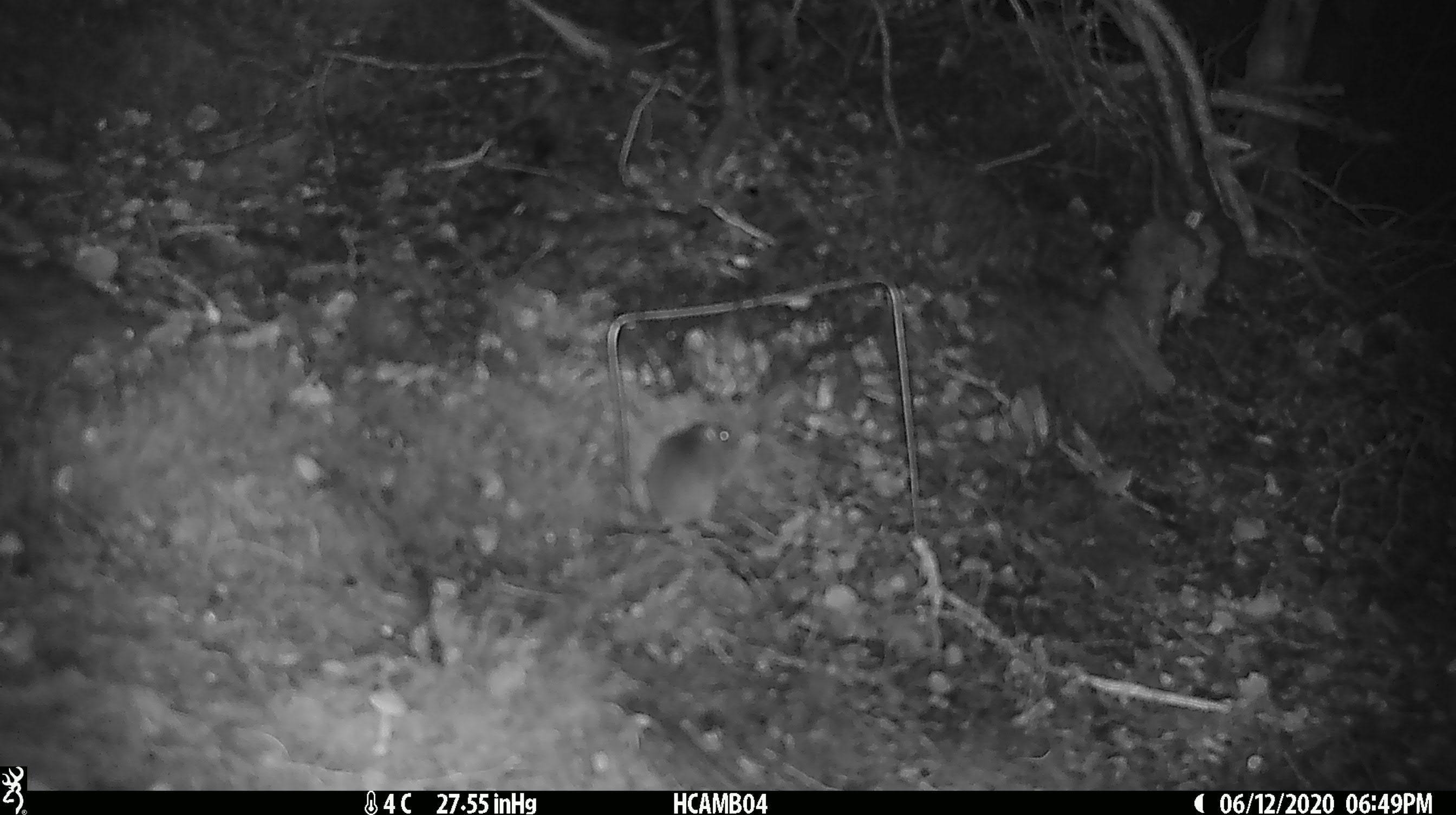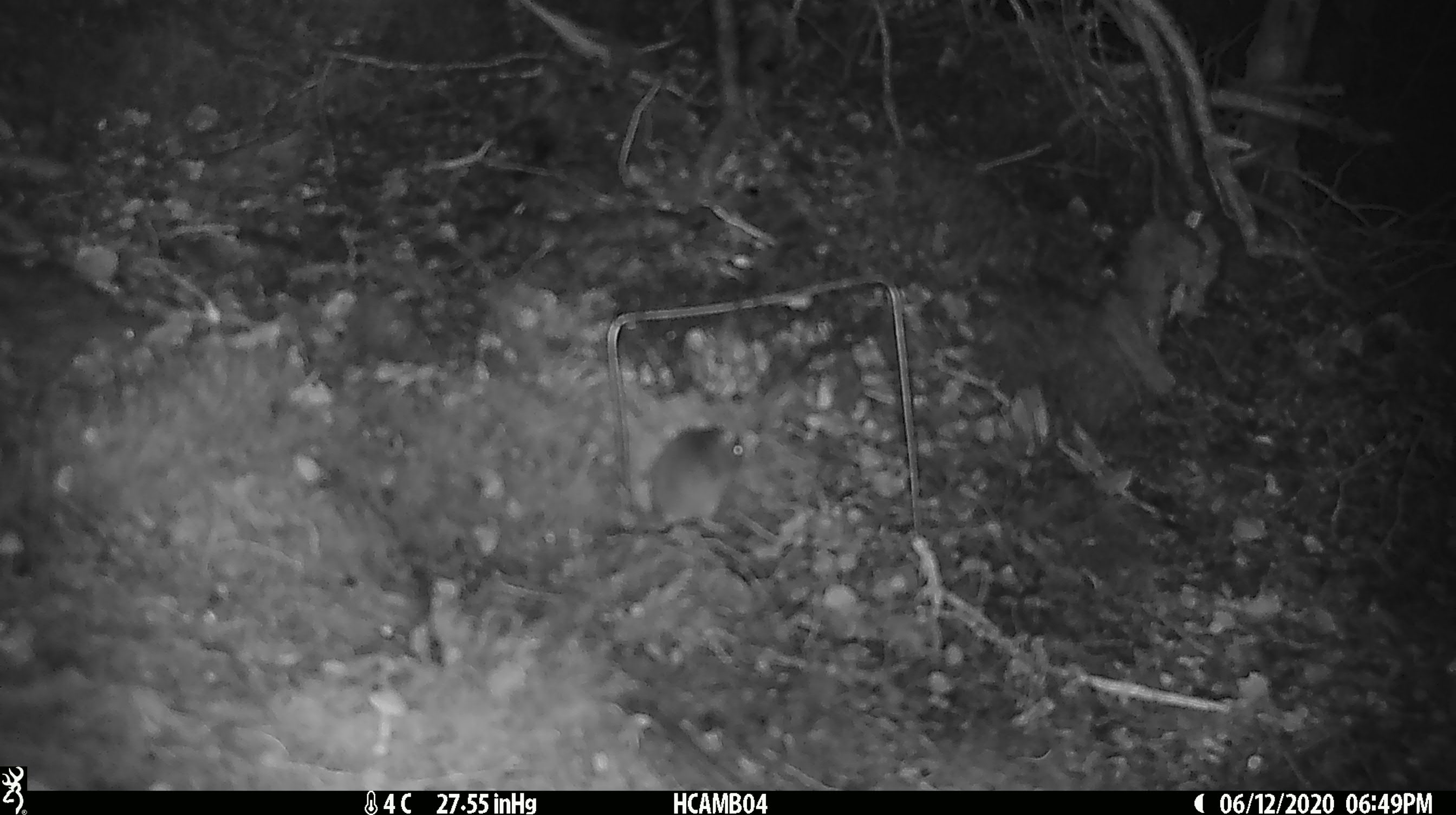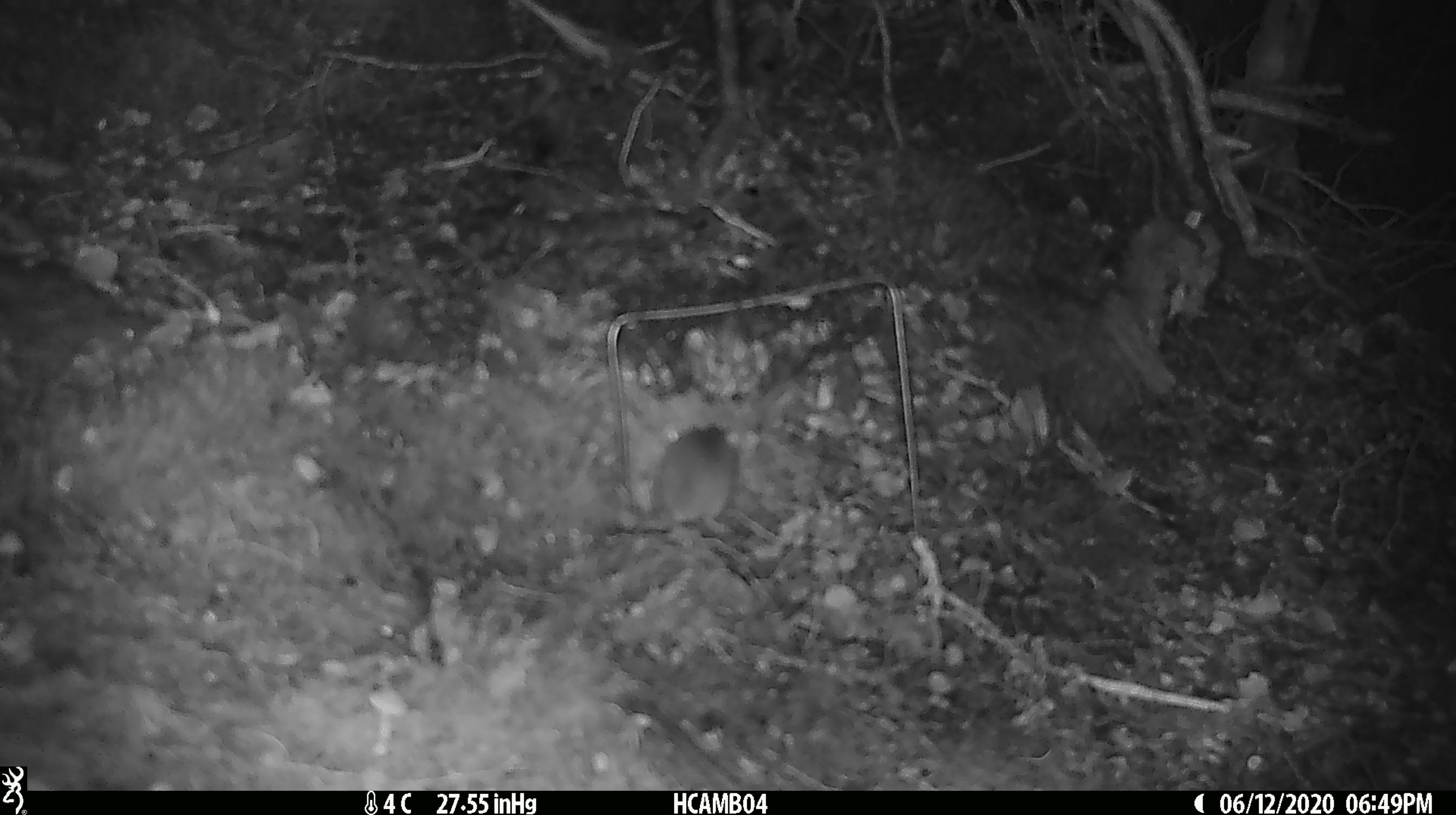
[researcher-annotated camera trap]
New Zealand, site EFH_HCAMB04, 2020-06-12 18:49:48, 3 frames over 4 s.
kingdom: Animalia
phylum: Chordata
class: Mammalia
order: Rodentia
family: Muridae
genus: Mus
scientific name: Mus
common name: mouse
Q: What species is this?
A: Mouse (Mus).